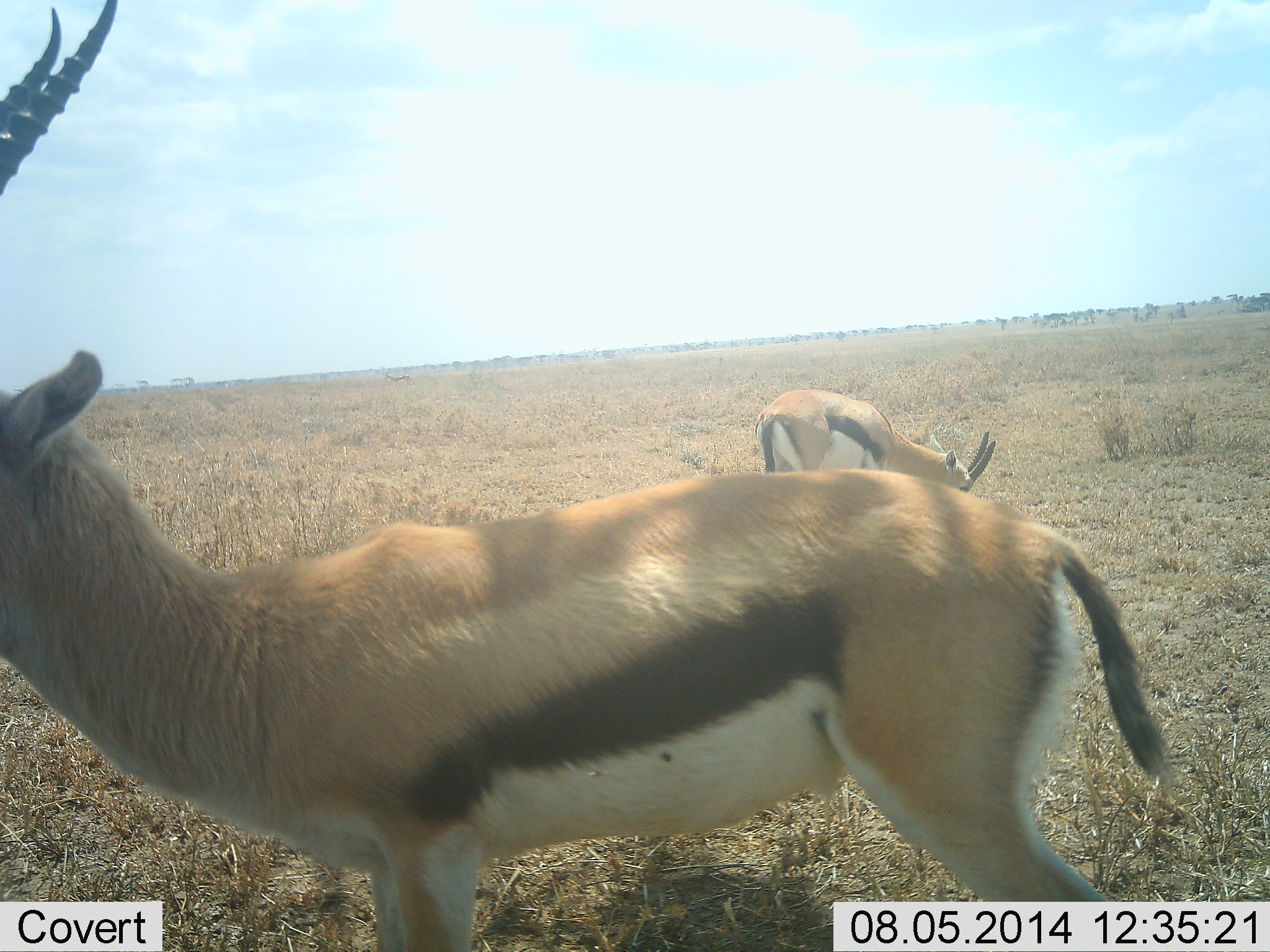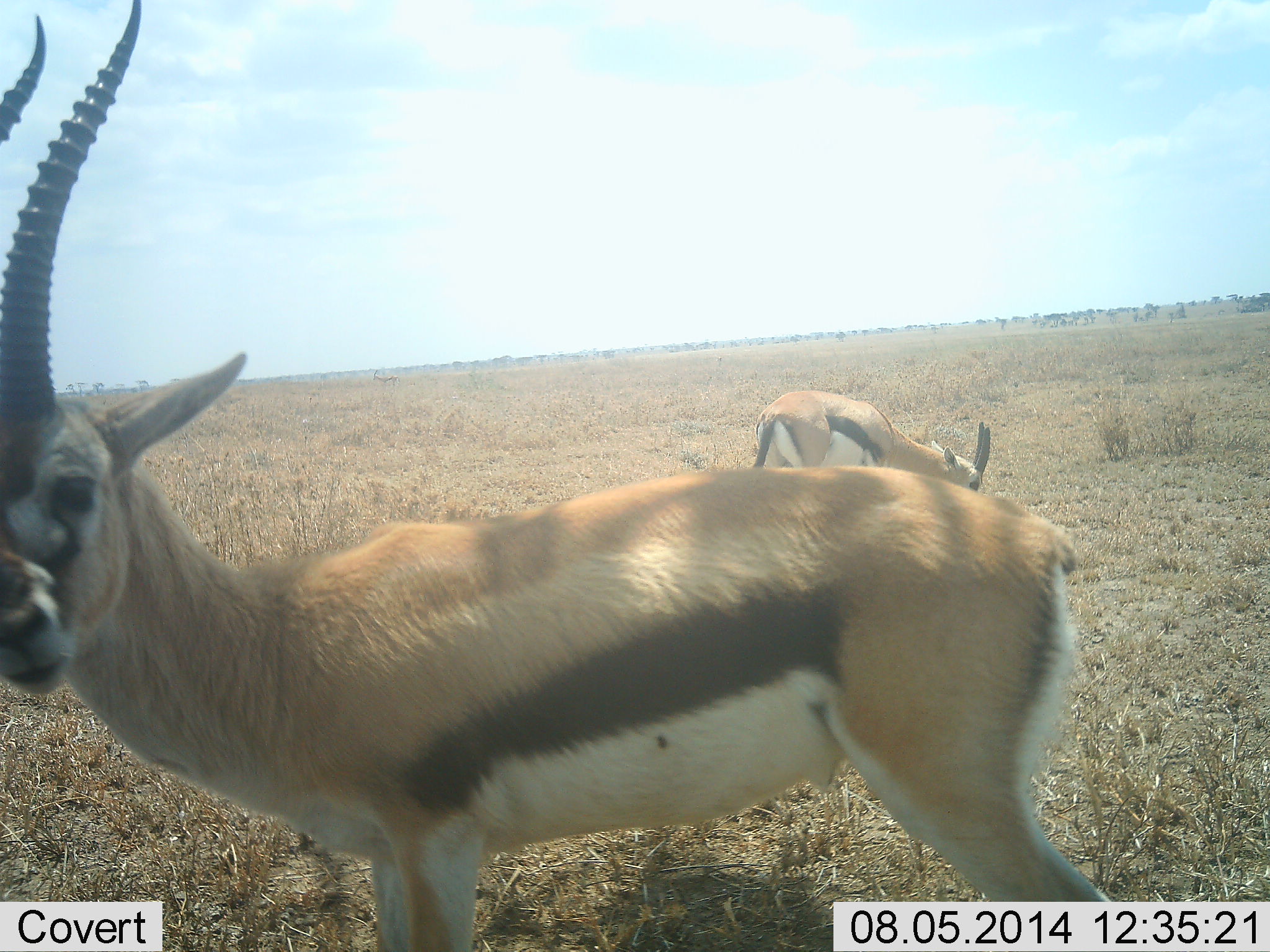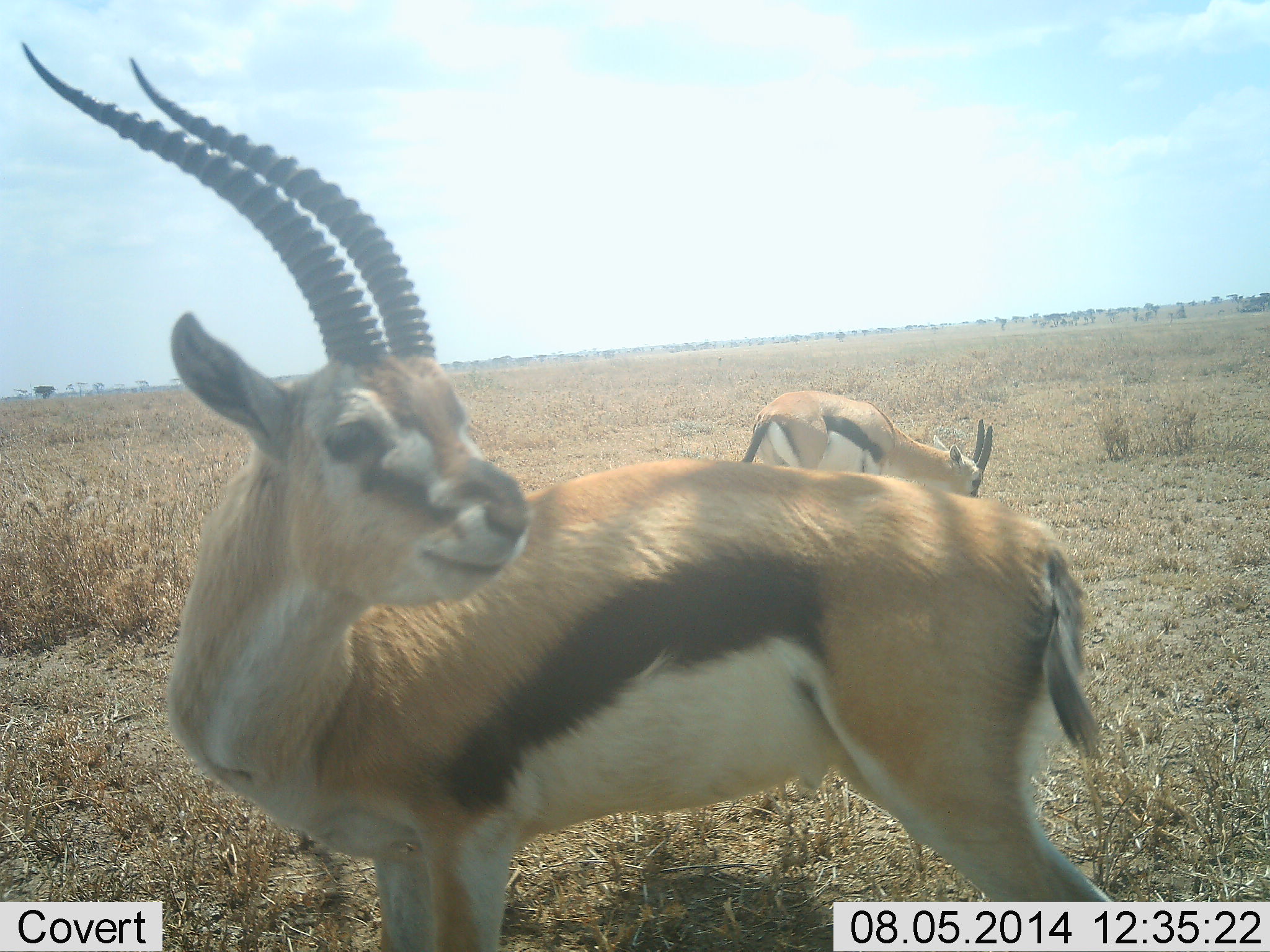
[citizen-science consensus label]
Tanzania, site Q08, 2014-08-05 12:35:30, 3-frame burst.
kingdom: Animalia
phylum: Chordata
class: Mammalia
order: Artiodactyla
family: Bovidae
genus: Eudorcas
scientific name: Eudorcas thomsonii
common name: thomson's gazelle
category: gazellethomsons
Gazellethomsons (thomson's gazelle) (Eudorcas thomsonii), count 2. Behavior (volunteer vote fractions): standing 100%, resting 0%, moving 0%, interacting 0%. Young present (vote fraction): 0%. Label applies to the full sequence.